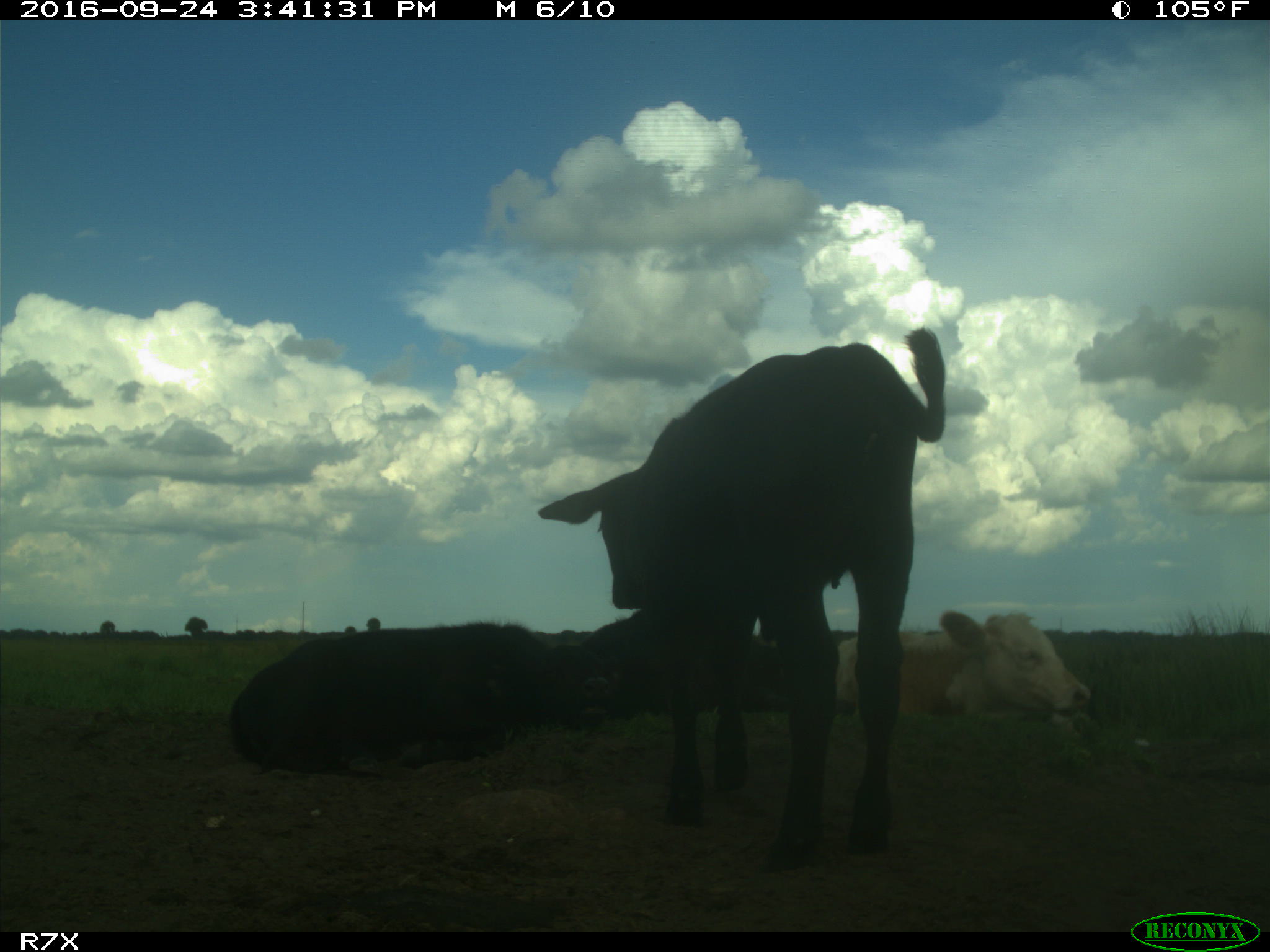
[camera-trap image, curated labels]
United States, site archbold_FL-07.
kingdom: Animalia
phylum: Chordata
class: Mammalia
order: Artiodactyla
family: Bovidae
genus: Bos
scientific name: Bos taurus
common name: domestic cow